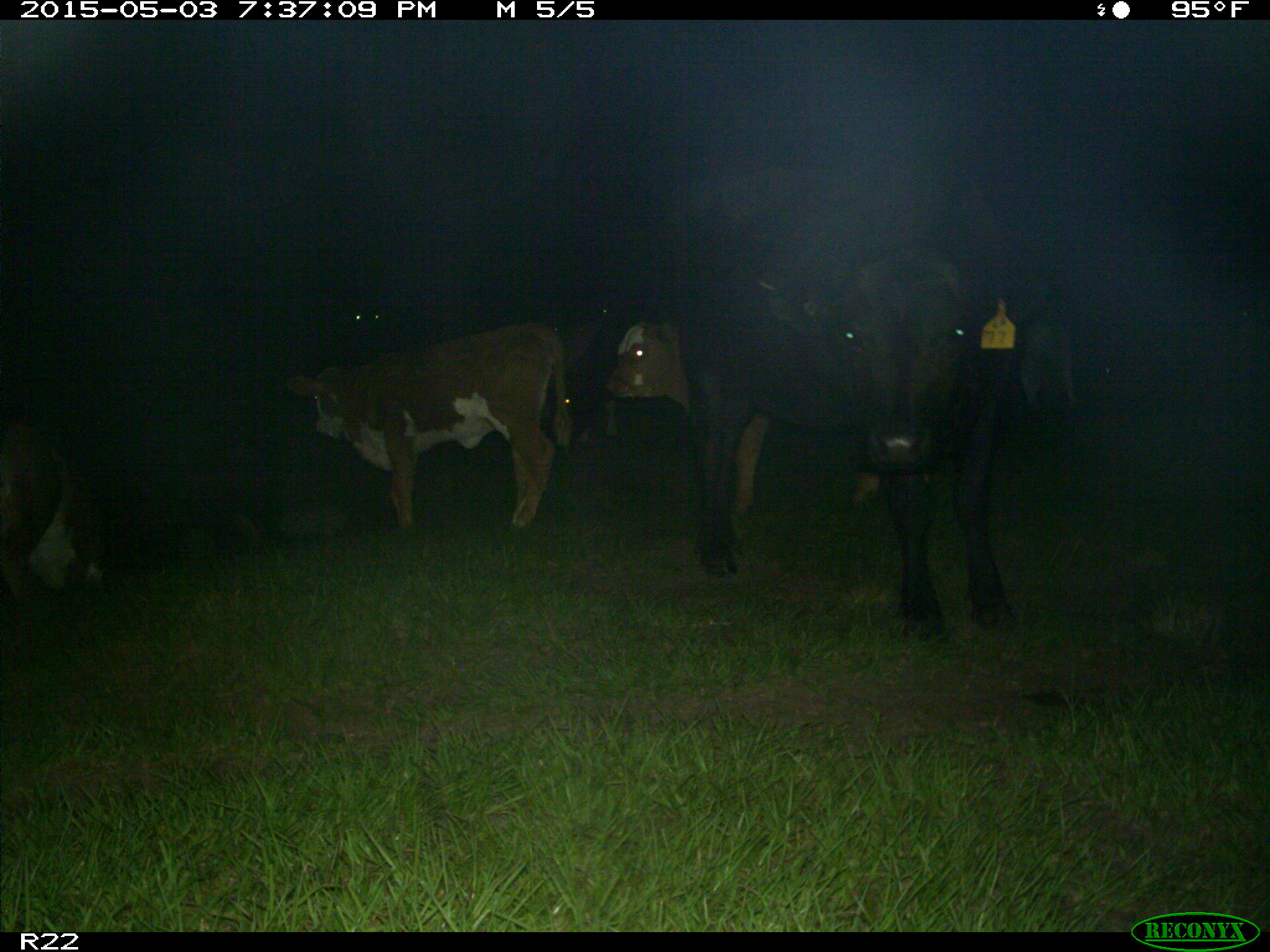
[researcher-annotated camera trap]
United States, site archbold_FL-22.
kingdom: Animalia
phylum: Chordata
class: Mammalia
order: Artiodactyla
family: Bovidae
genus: Bos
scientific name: Bos taurus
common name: domestic cow